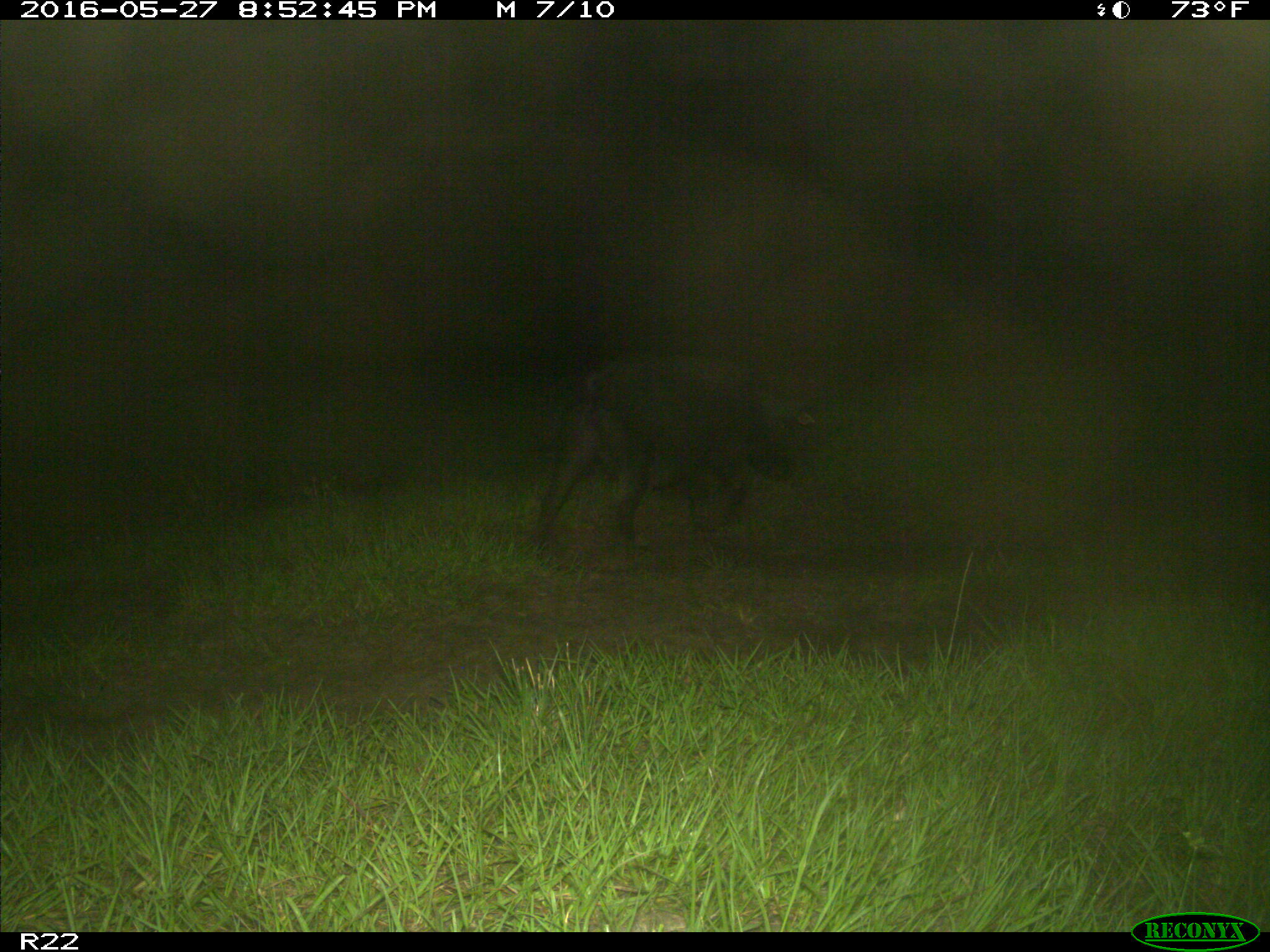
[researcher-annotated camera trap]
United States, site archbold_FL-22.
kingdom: Animalia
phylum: Chordata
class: Mammalia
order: Artiodactyla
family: Suidae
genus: Sus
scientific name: Sus scrofa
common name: wild boar